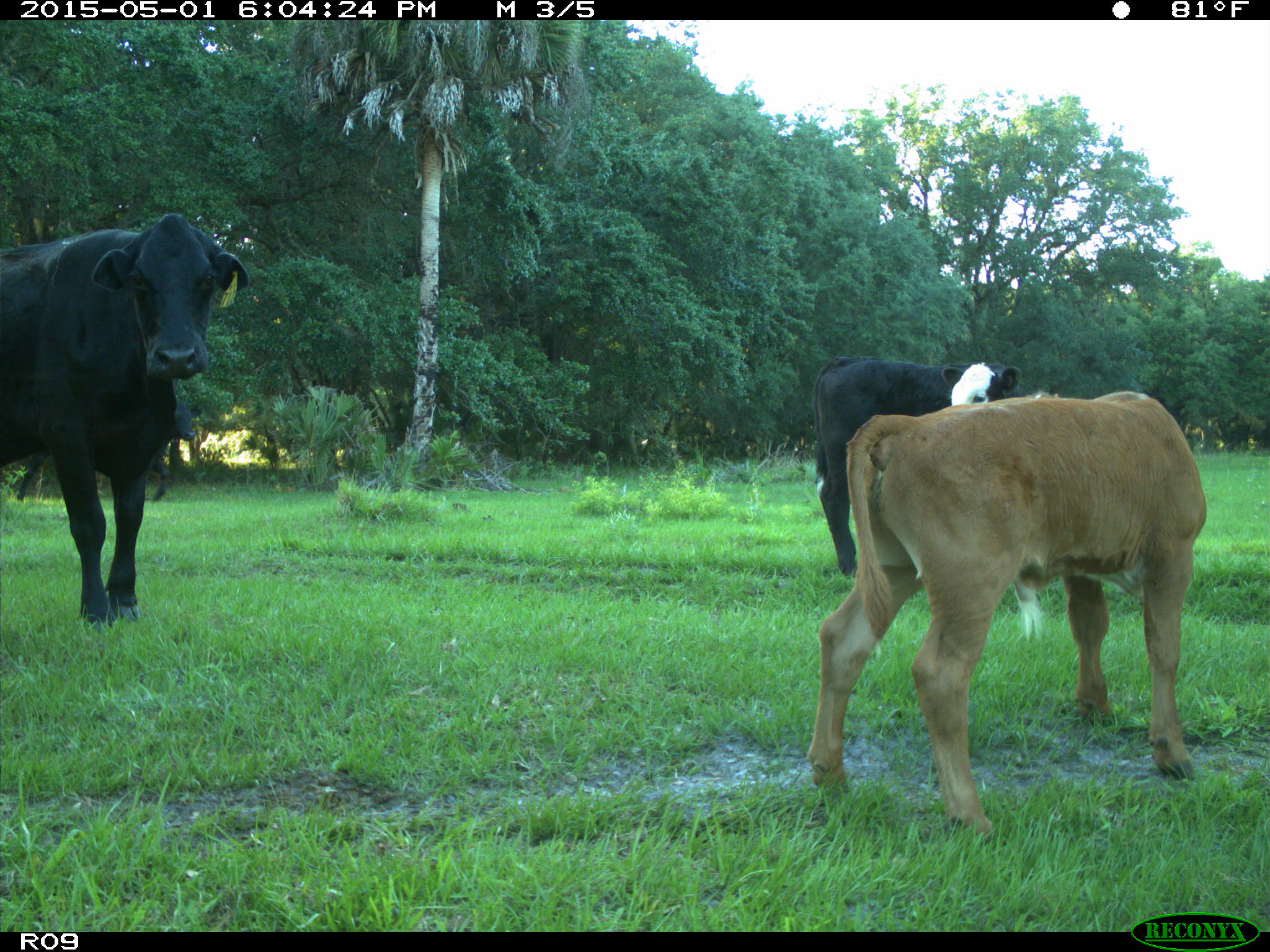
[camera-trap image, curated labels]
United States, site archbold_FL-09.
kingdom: Animalia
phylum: Chordata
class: Mammalia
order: Artiodactyla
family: Bovidae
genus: Bos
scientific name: Bos taurus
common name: domestic cow